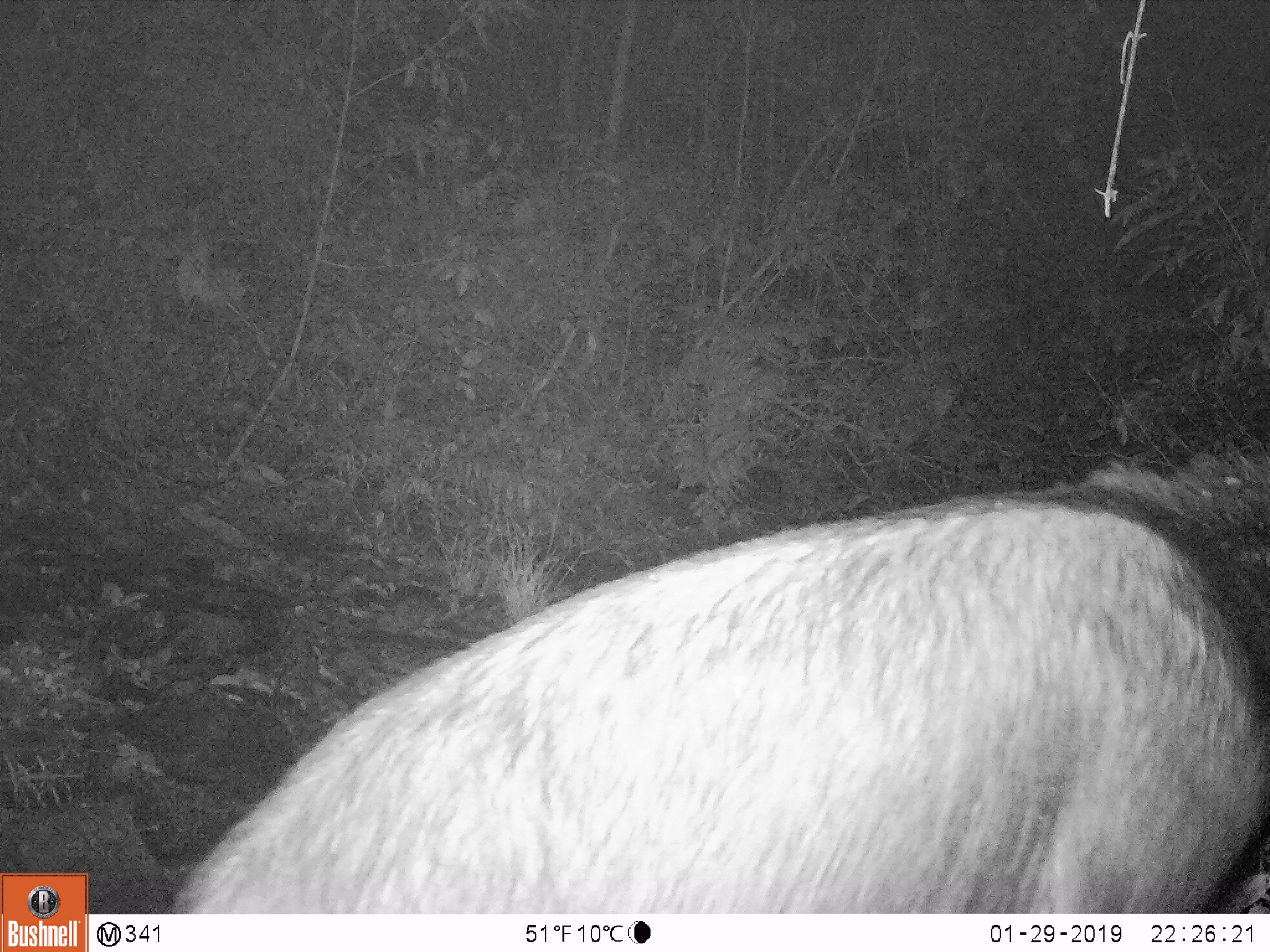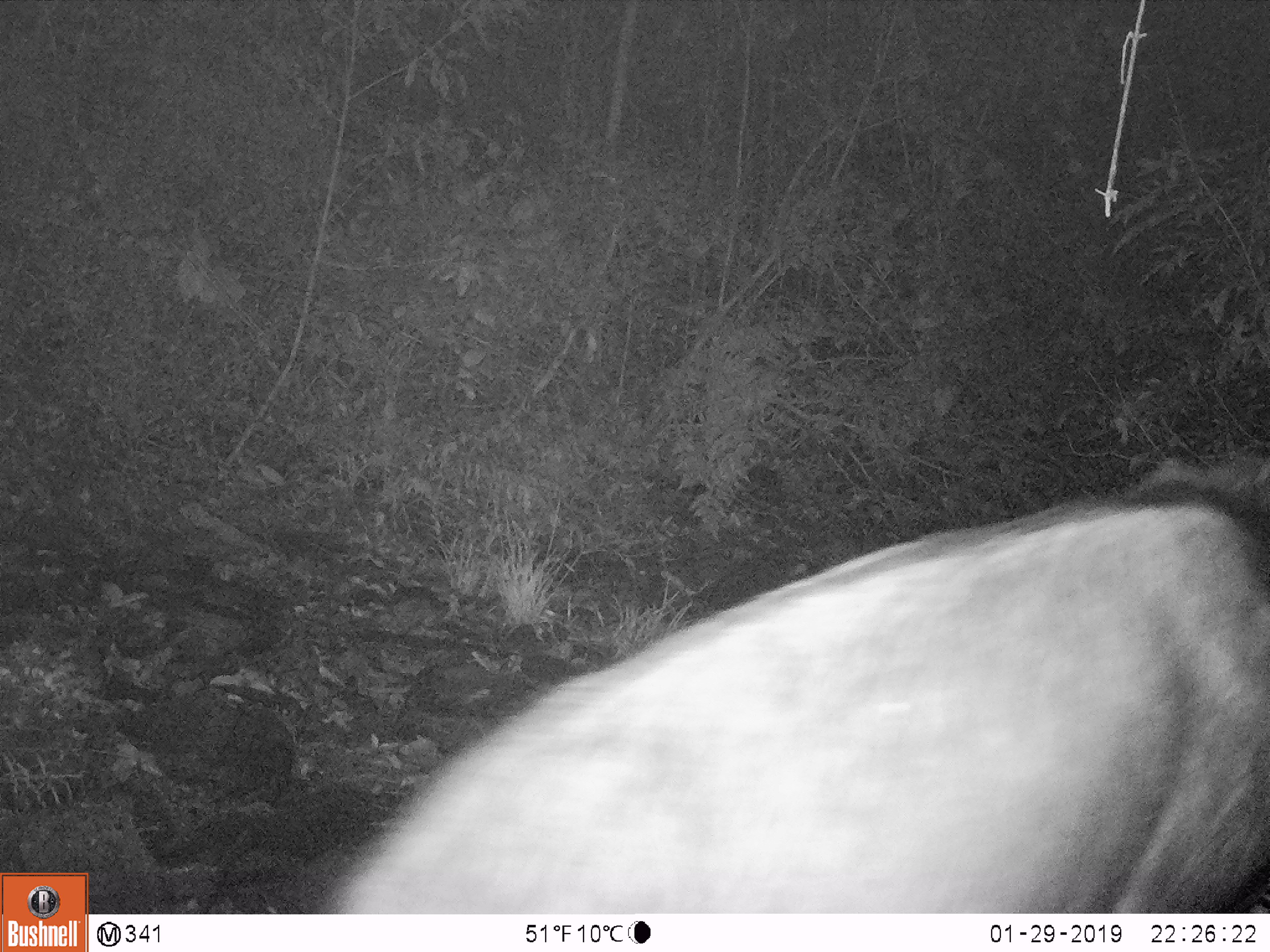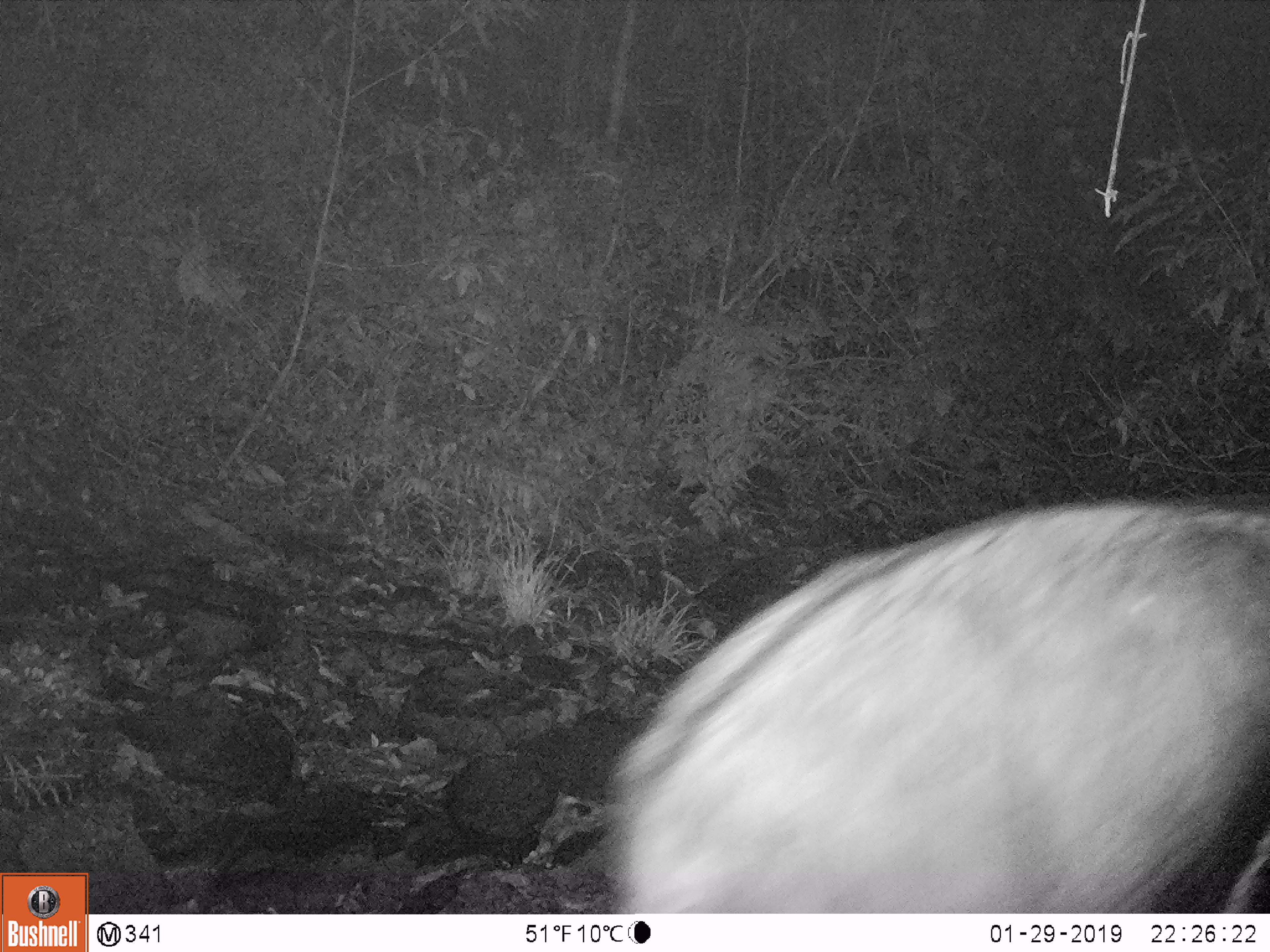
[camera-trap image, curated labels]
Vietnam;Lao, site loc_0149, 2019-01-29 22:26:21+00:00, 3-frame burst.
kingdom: Animalia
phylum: Chordata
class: Mammalia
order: Artiodactyla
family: Bovidae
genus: Capricornis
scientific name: Capricornis sumatraensis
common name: chinese serow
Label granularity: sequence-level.